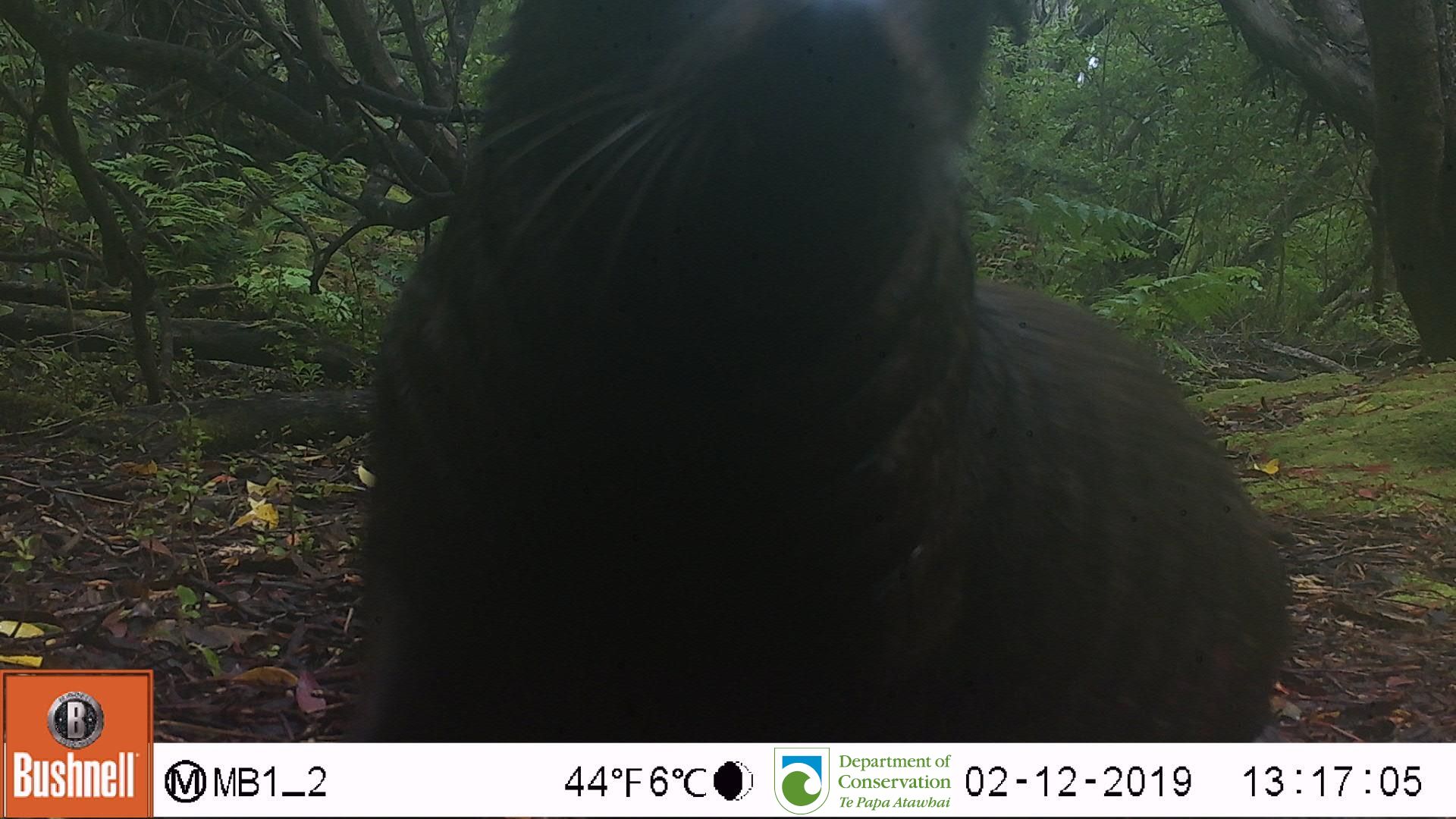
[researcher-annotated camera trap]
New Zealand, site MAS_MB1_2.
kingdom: Animalia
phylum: Chordata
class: Mammalia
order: Carnivora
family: Otariidae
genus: Phocarctos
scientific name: Phocarctos hookeri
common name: new zealand sea lion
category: sealion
Sealion (new zealand sea lion) (Phocarctos hookeri).